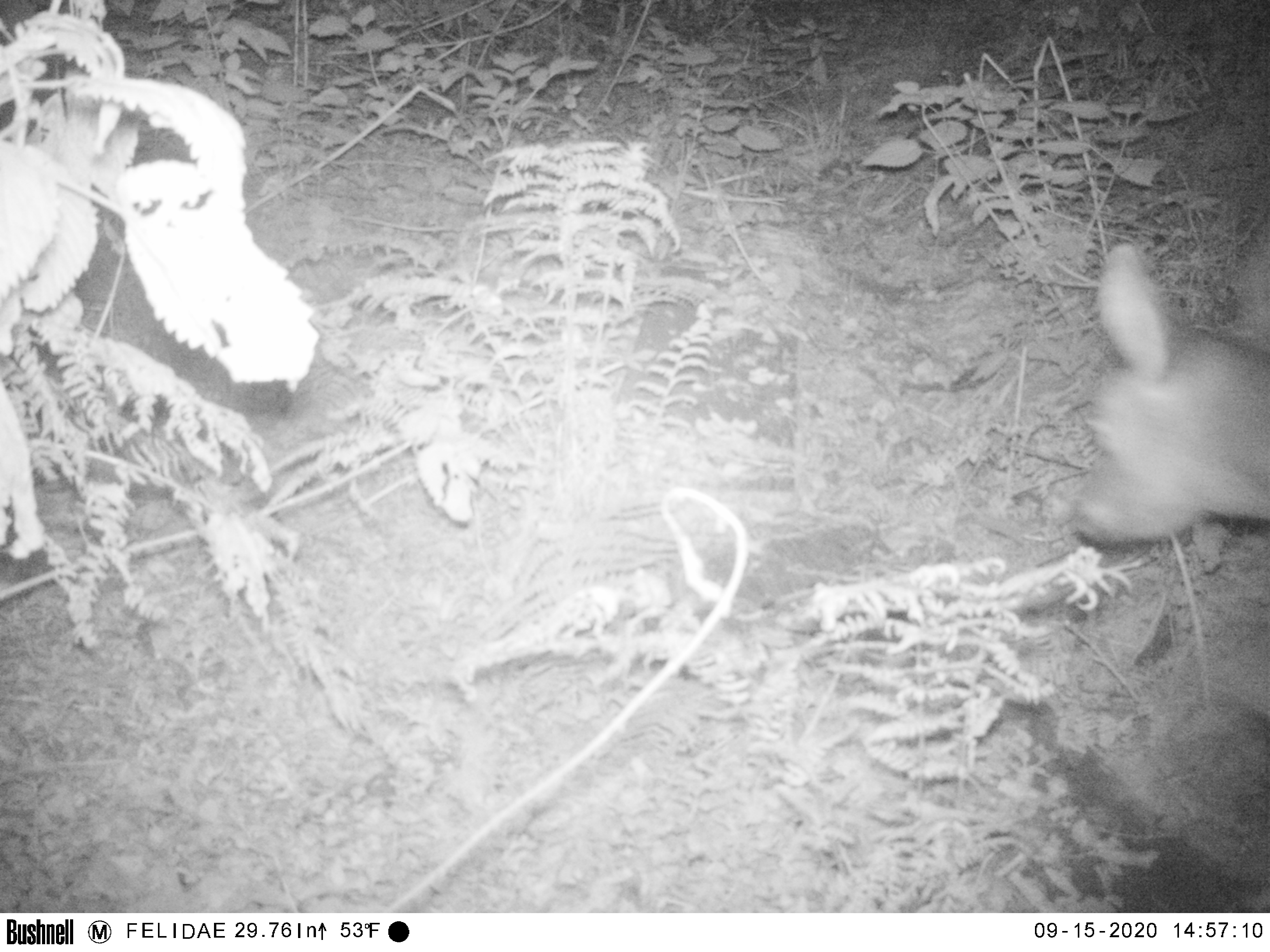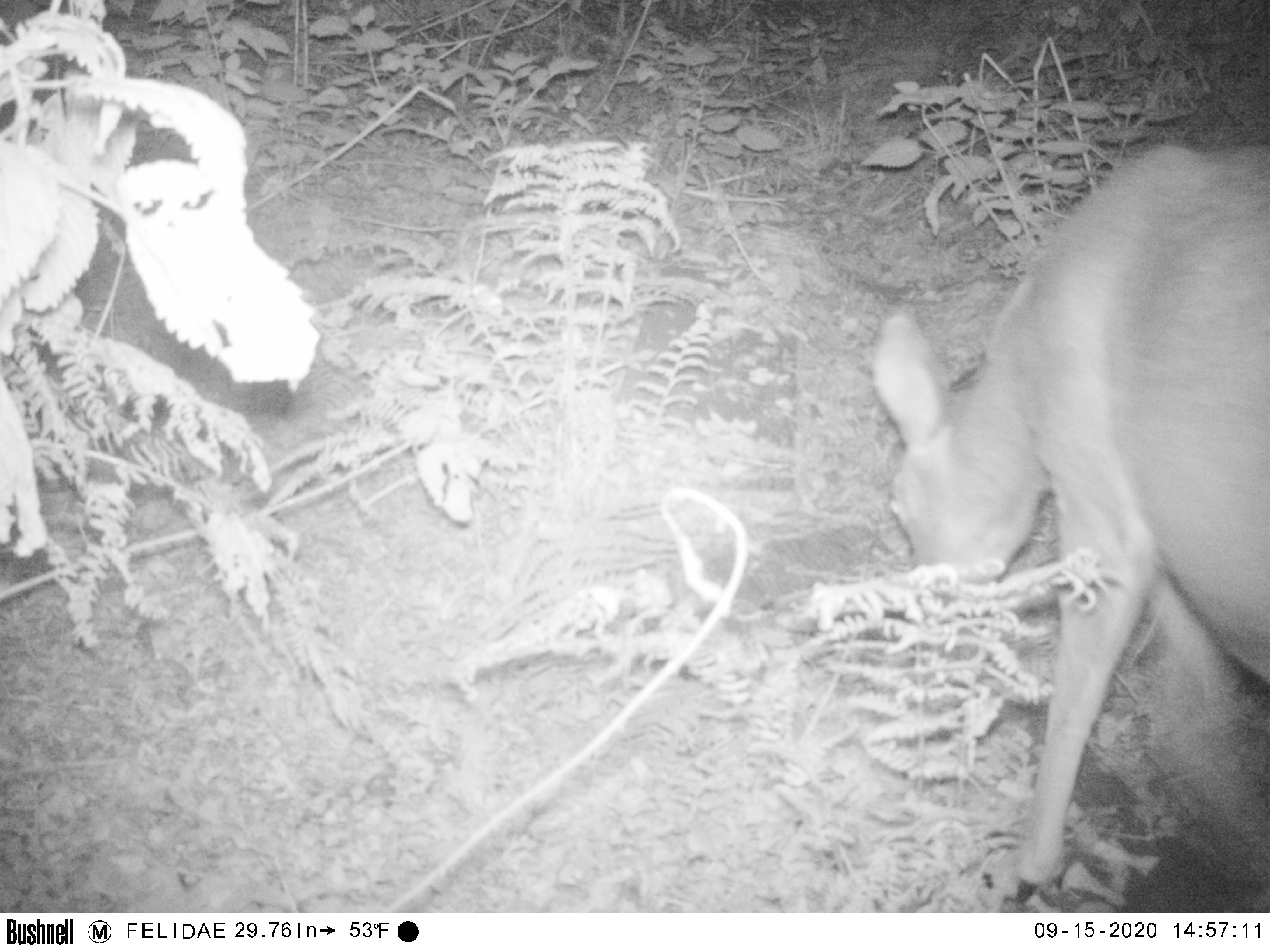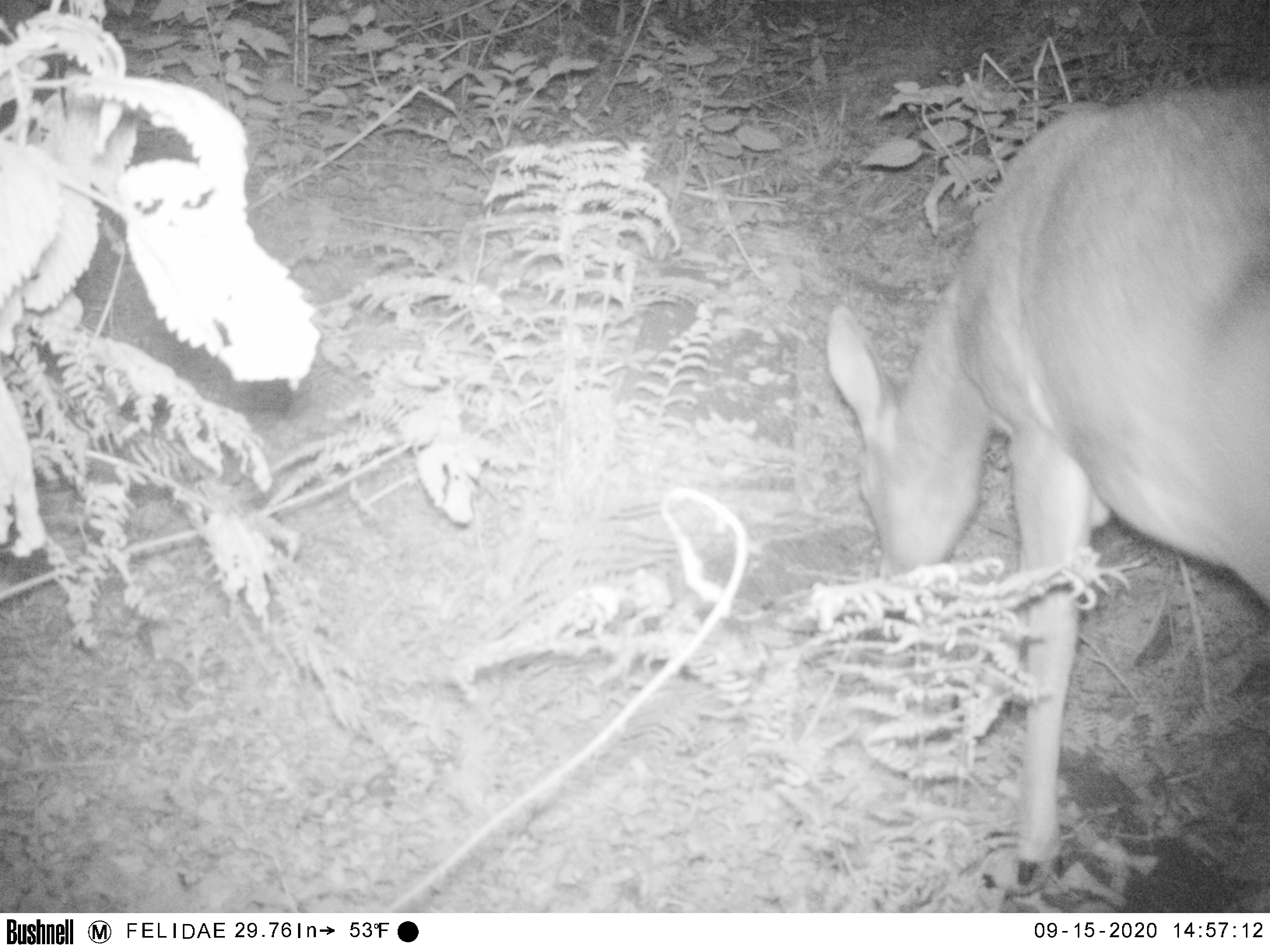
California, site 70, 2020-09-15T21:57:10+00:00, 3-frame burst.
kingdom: Animalia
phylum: Chordata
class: Mammalia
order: Artiodactyla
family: Cervidae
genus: Odocoileus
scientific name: Odocoileus hemionus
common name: mule deer